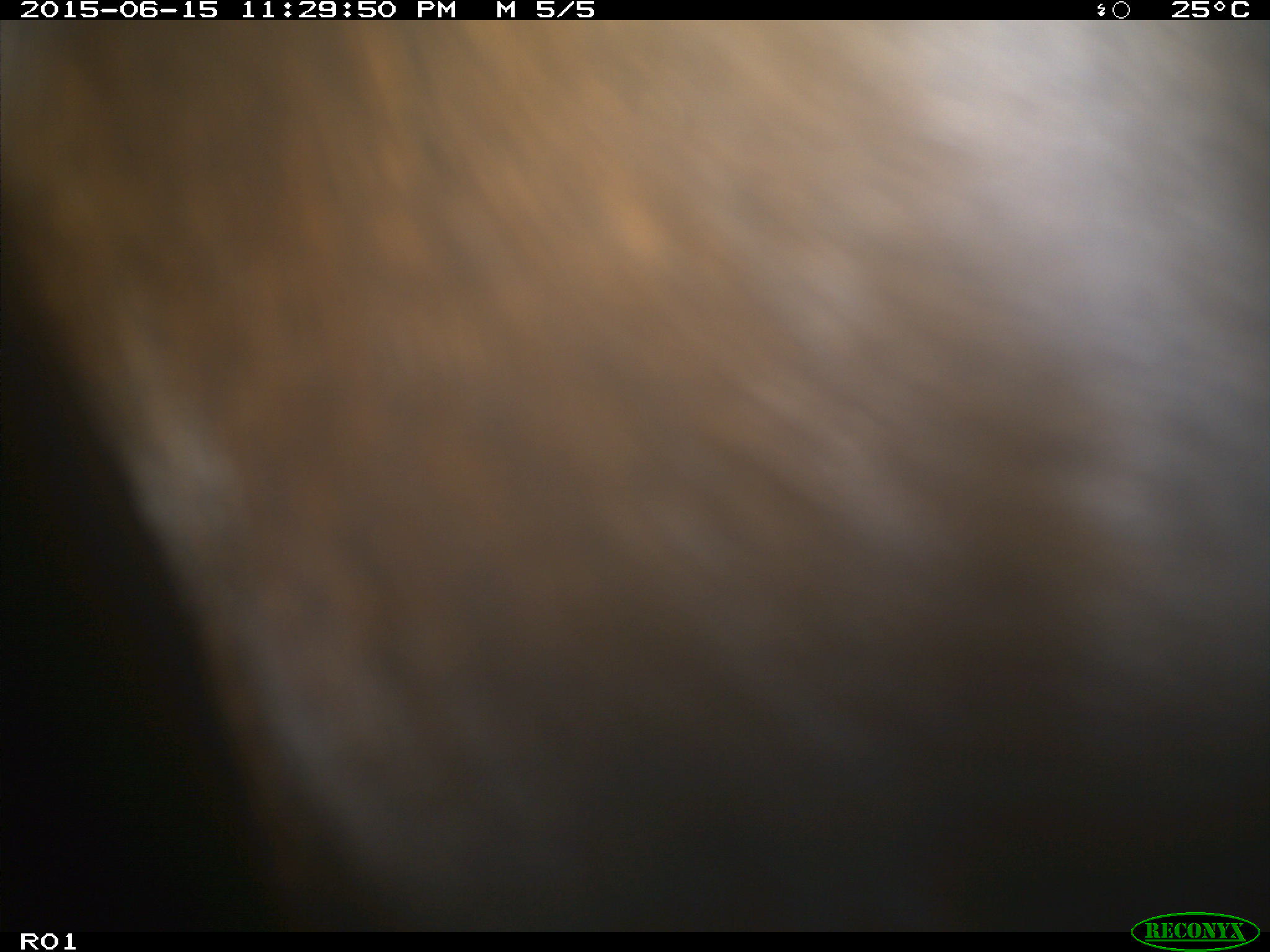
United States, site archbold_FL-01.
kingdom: Animalia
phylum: Chordata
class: Mammalia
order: Artiodactyla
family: Bovidae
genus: Bos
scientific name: Bos taurus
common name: domestic cow